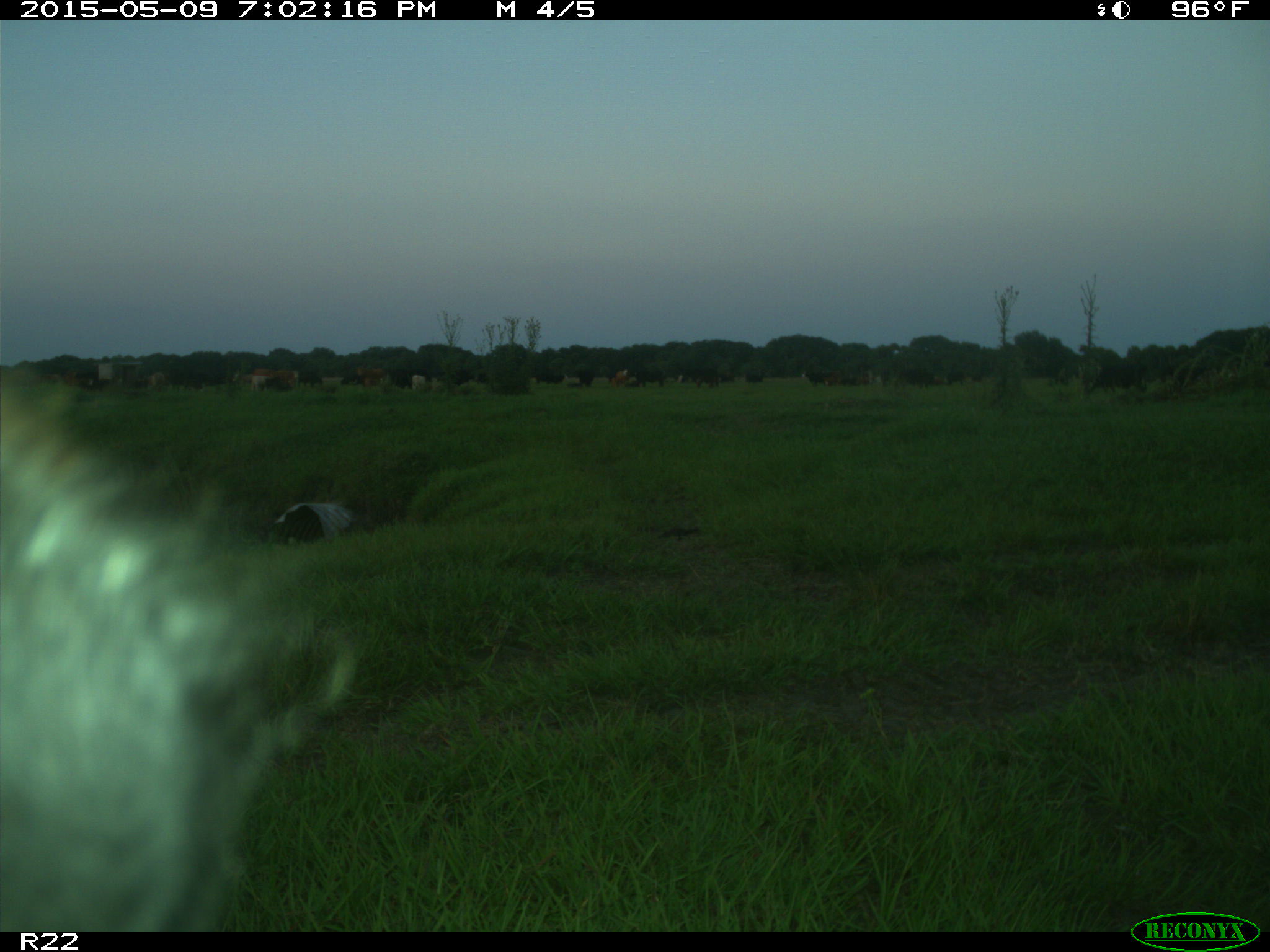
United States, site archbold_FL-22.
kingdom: Animalia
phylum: Chordata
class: Mammalia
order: Artiodactyla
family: Bovidae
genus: Bos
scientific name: Bos taurus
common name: domestic cow